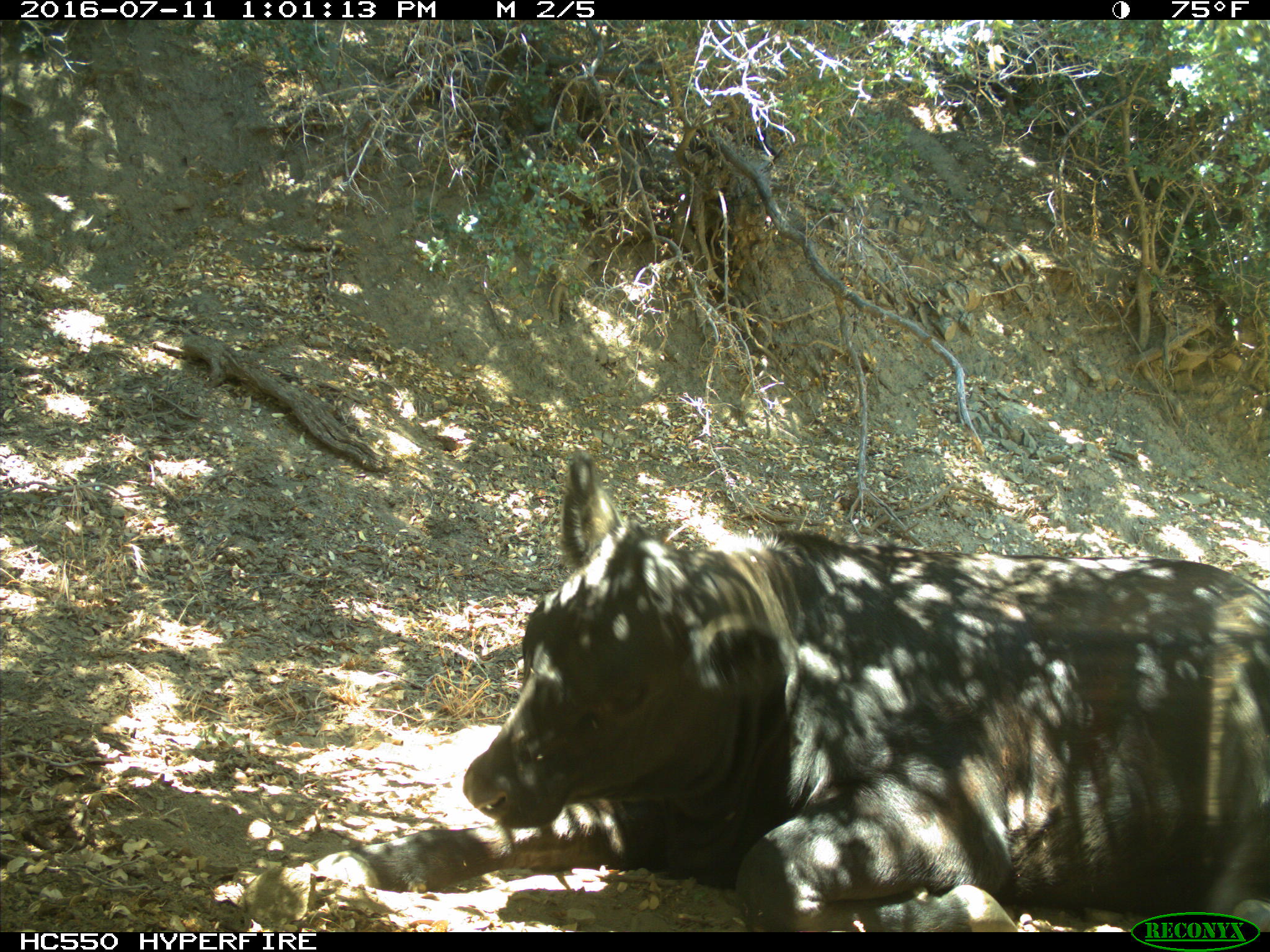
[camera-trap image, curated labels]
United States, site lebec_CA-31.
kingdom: Animalia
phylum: Chordata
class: Mammalia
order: Artiodactyla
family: Bovidae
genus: Bos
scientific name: Bos taurus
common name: domestic cow